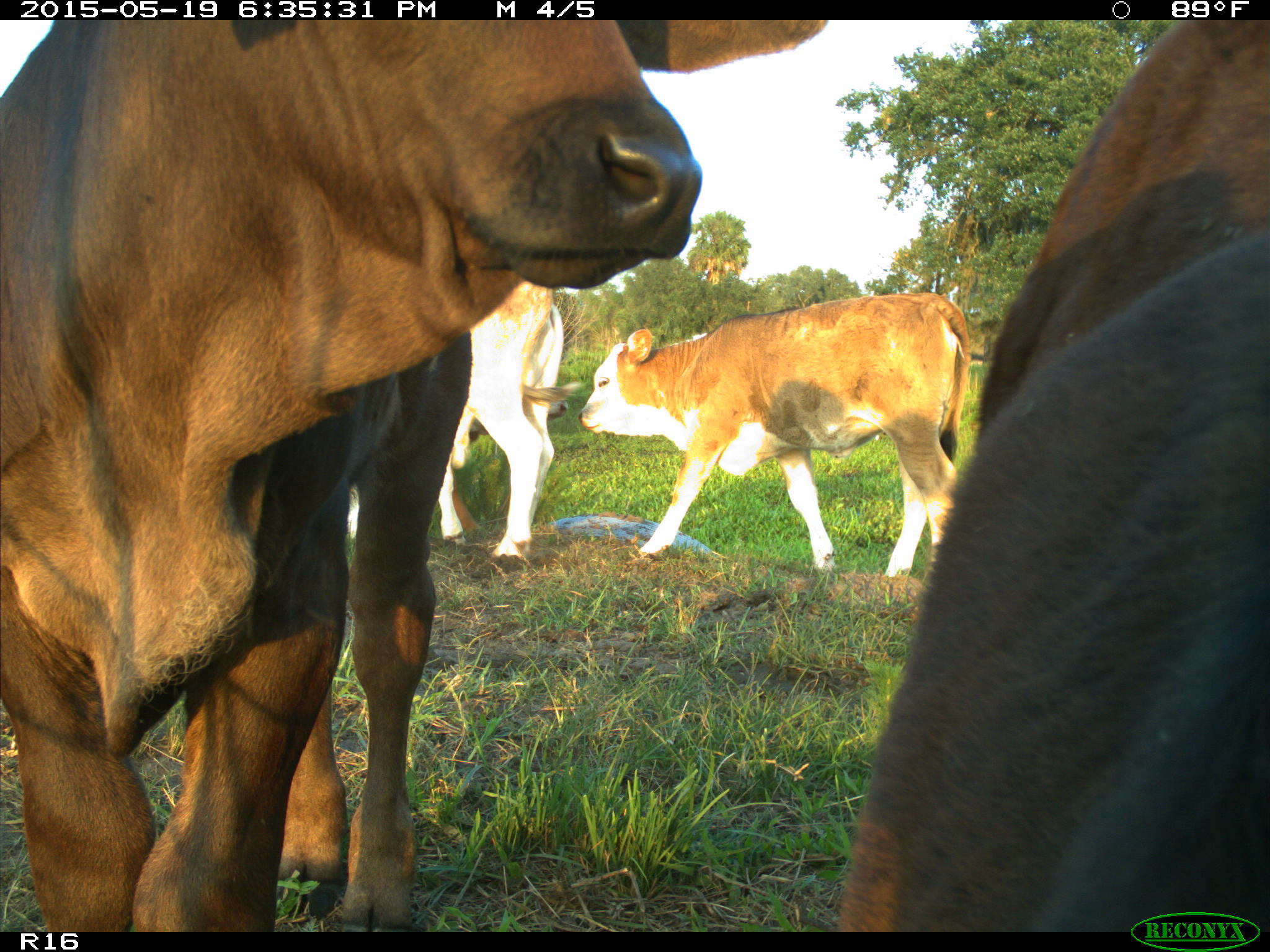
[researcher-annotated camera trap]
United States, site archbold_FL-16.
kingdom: Animalia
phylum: Chordata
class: Mammalia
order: Artiodactyla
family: Bovidae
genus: Bos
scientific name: Bos taurus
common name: domestic cow